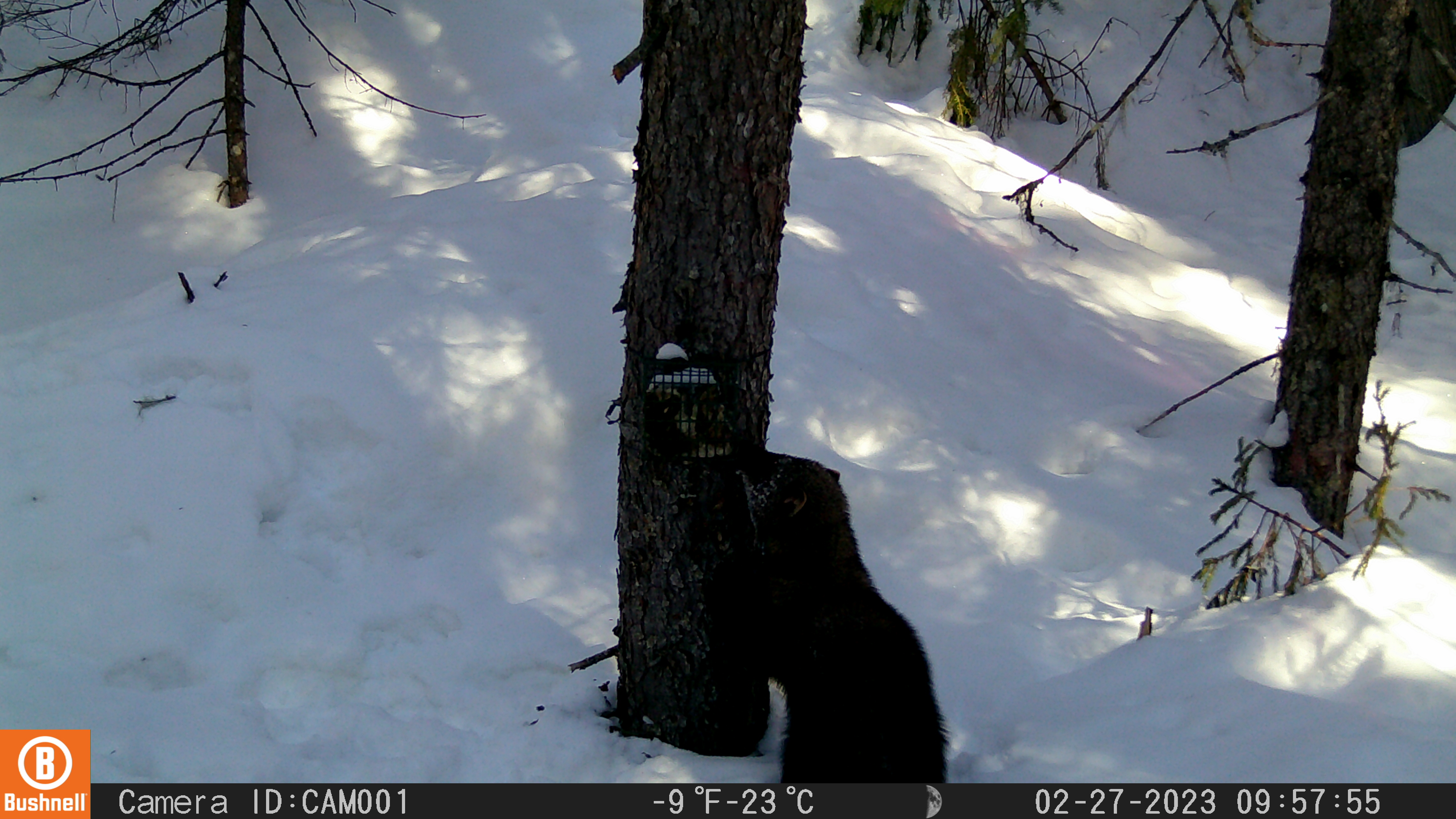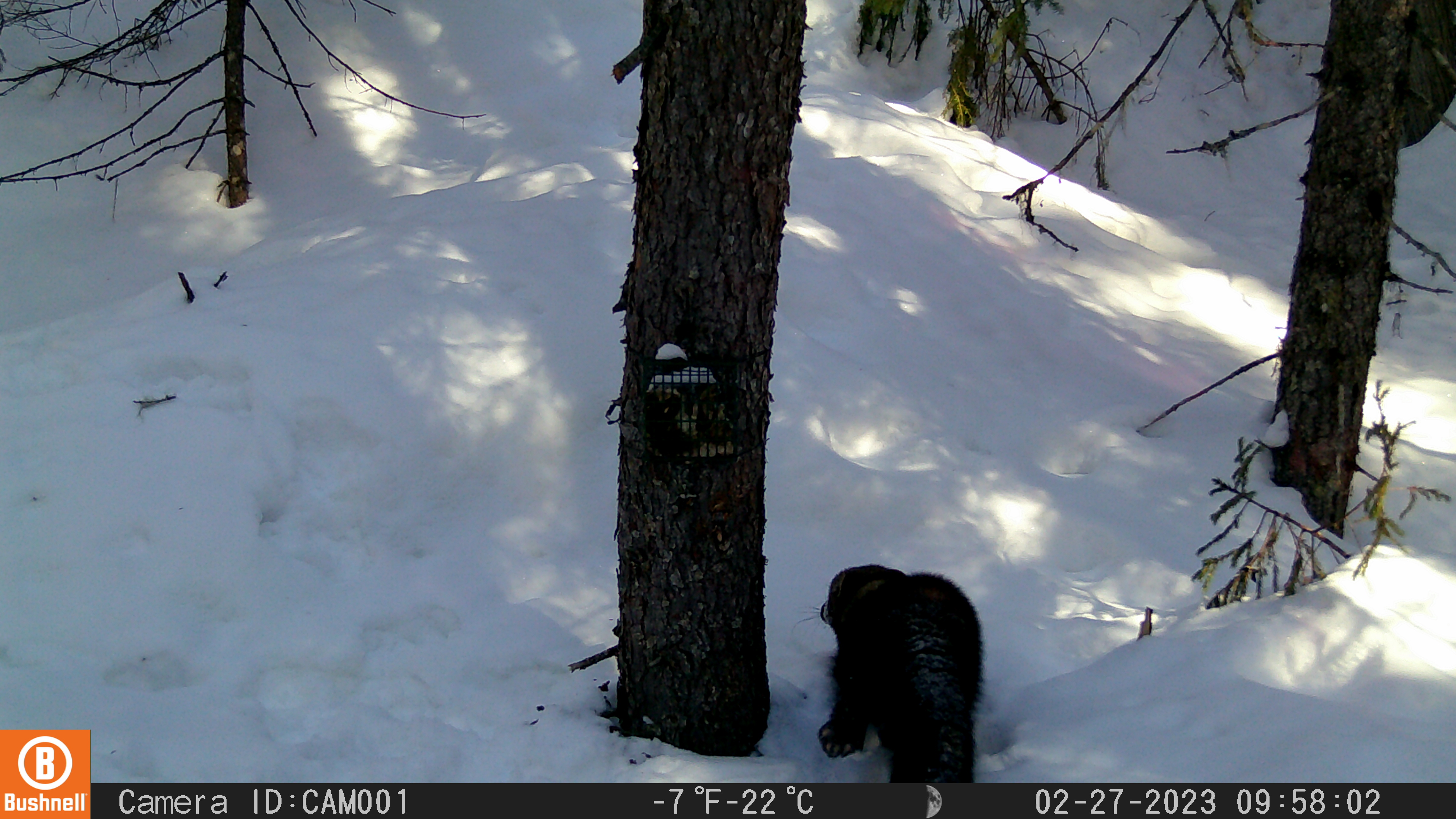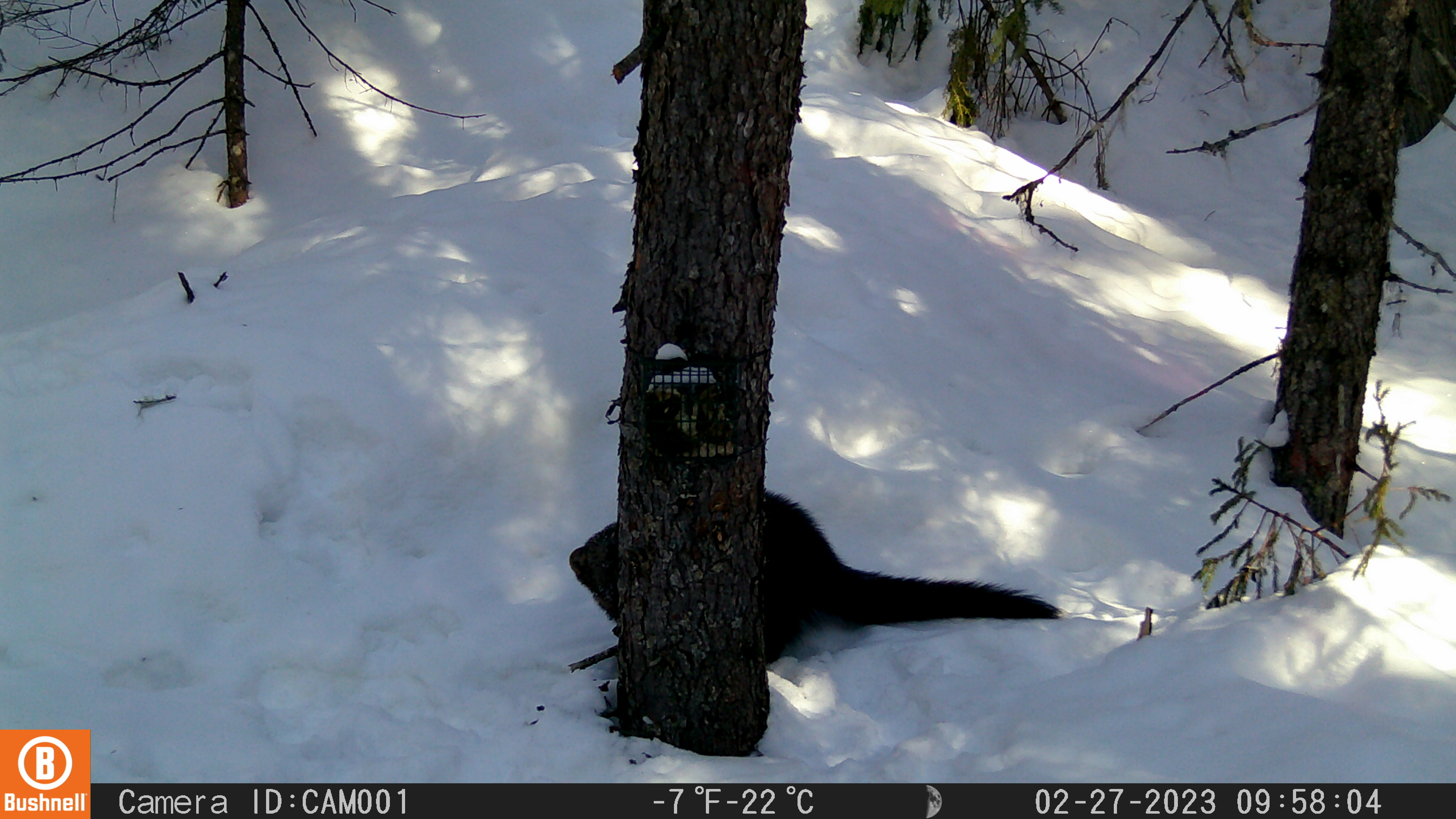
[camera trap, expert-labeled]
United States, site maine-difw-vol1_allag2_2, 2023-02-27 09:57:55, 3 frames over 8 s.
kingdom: Animalia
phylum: Chordata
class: Mammalia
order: Carnivora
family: Mustelidae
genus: Pekania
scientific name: Pekania pennanti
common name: fisher